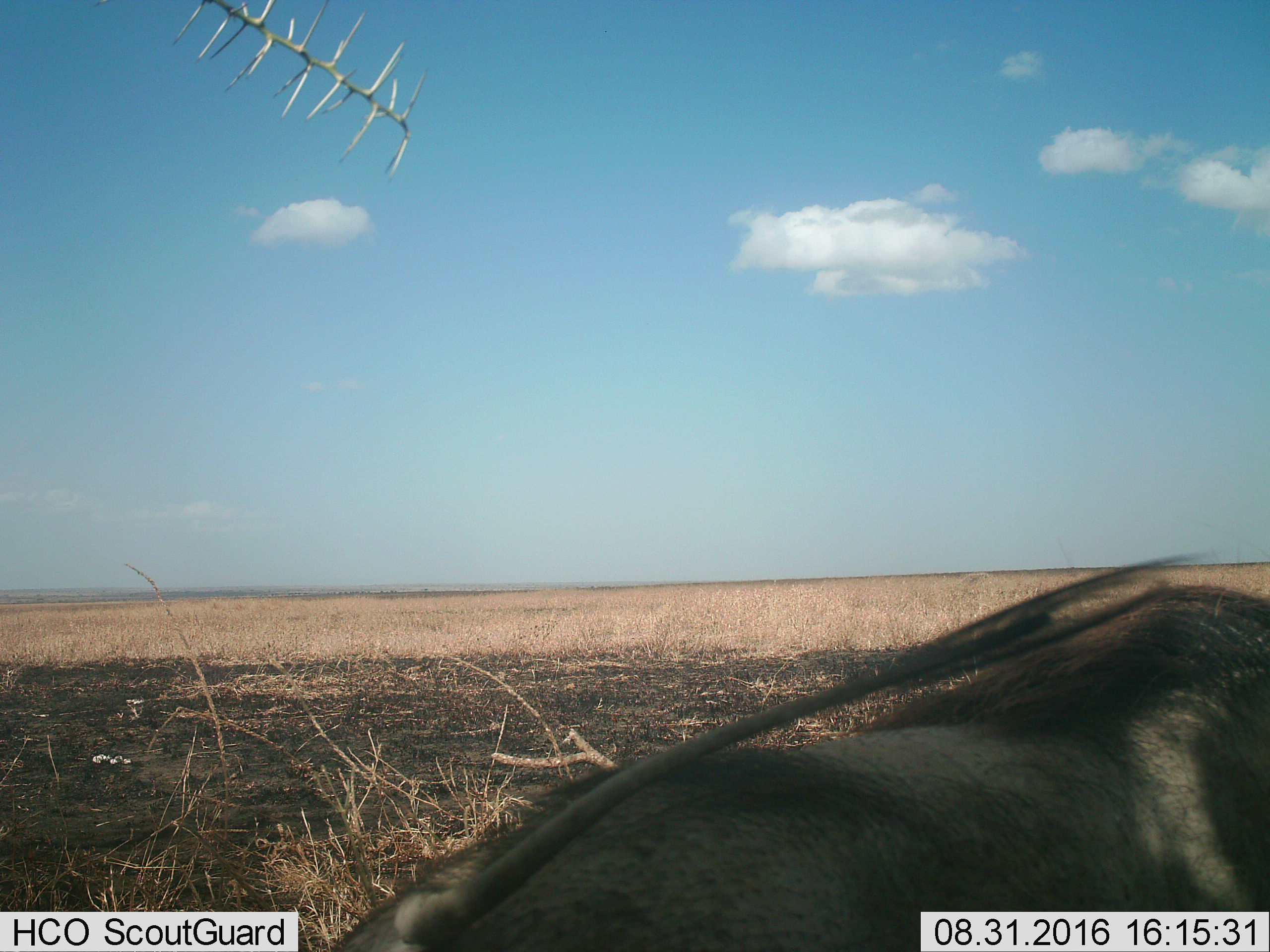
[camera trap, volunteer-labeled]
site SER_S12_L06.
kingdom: Animalia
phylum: Chordata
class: Mammalia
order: Artiodactyla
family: Suidae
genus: Phacochoerus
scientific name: Phacochoerus africanus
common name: warthog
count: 1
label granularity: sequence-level